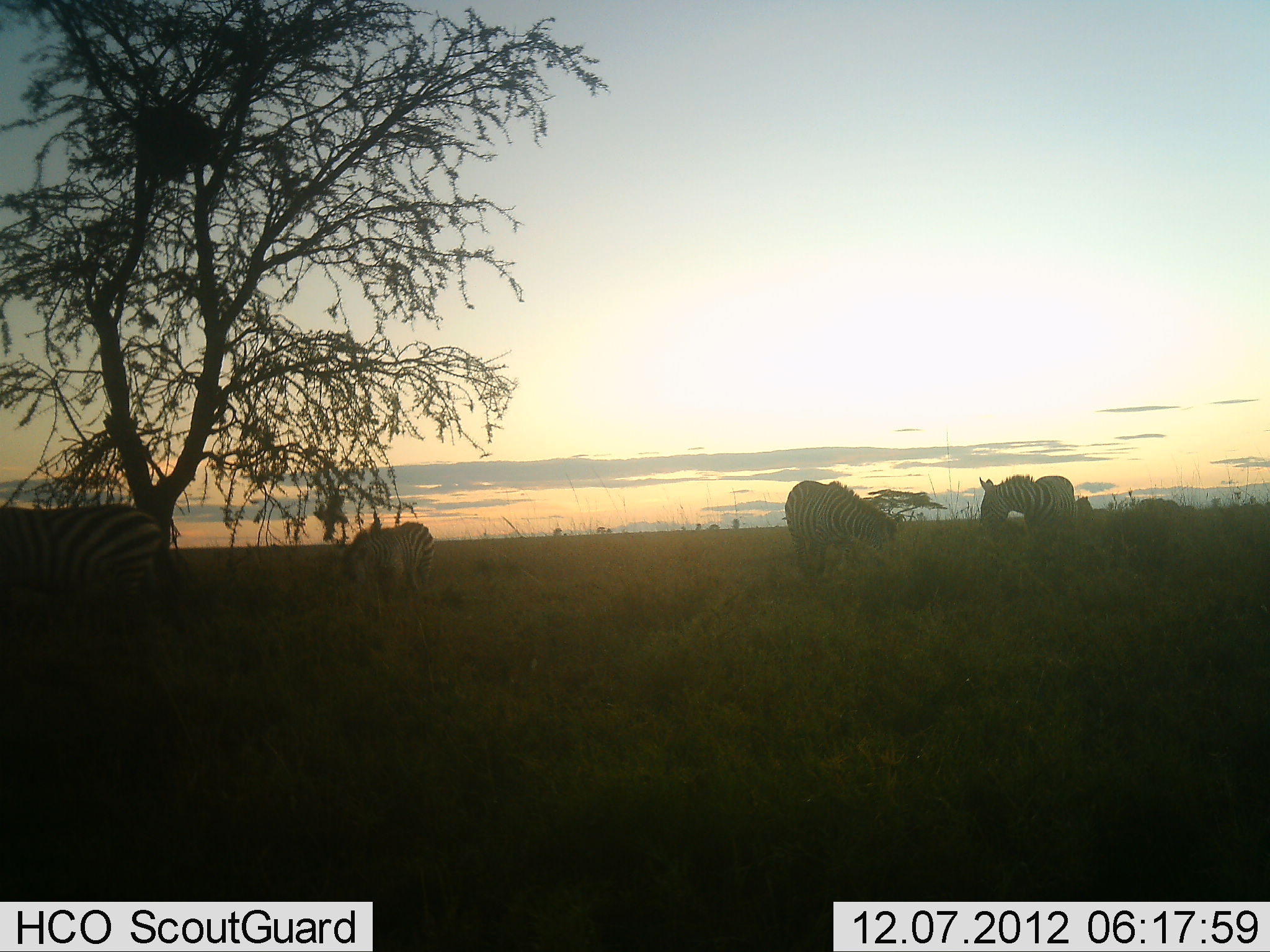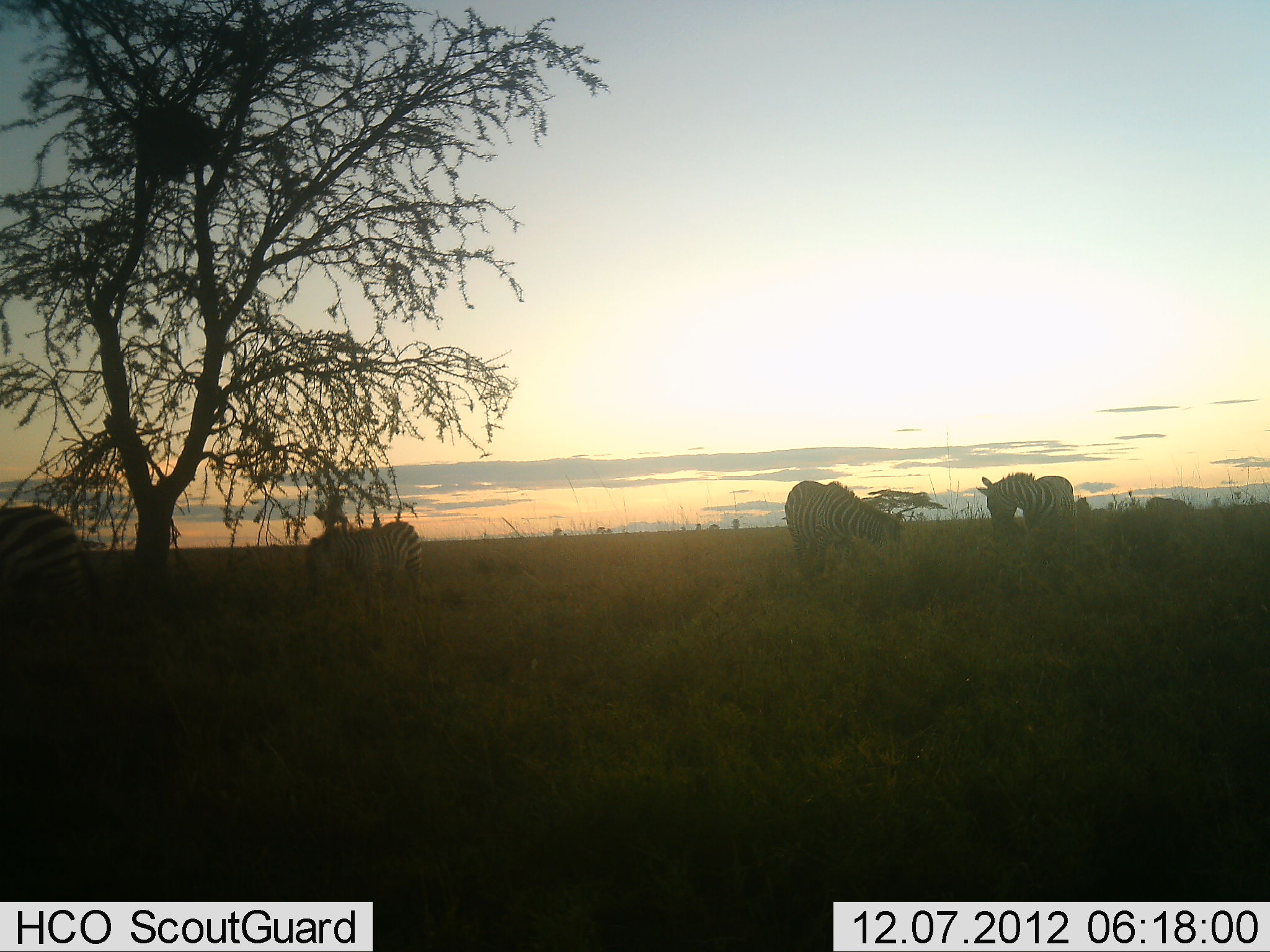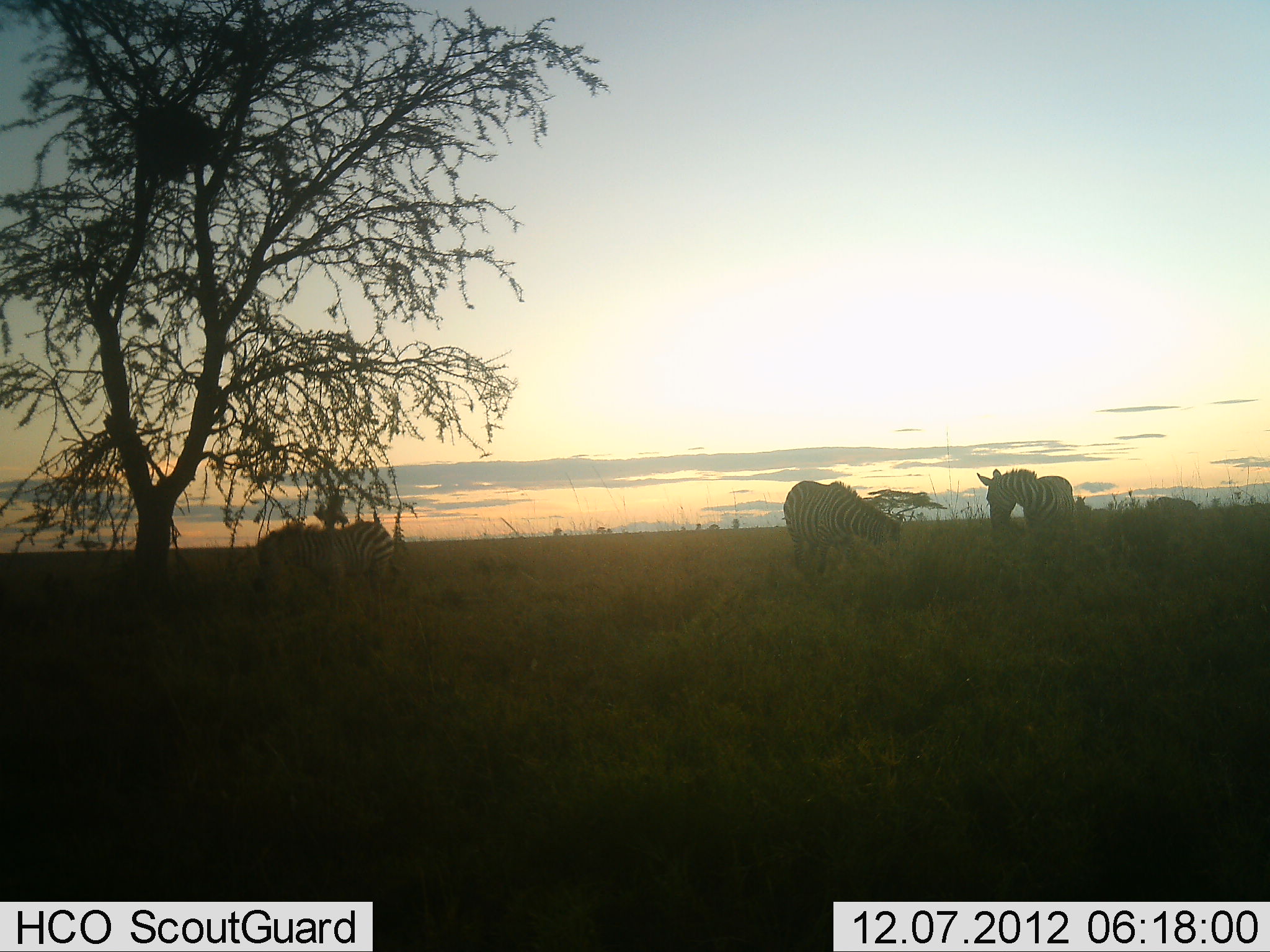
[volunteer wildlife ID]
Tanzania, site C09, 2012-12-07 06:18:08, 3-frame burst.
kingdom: Animalia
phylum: Chordata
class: Mammalia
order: Perissodactyla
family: Equidae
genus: Equus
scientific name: Equus quagga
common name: plains zebra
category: zebra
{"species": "zebra (plains zebra) (Equus quagga)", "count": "5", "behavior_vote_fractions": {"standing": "50%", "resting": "0%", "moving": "80%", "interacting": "0%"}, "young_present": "0%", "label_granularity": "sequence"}